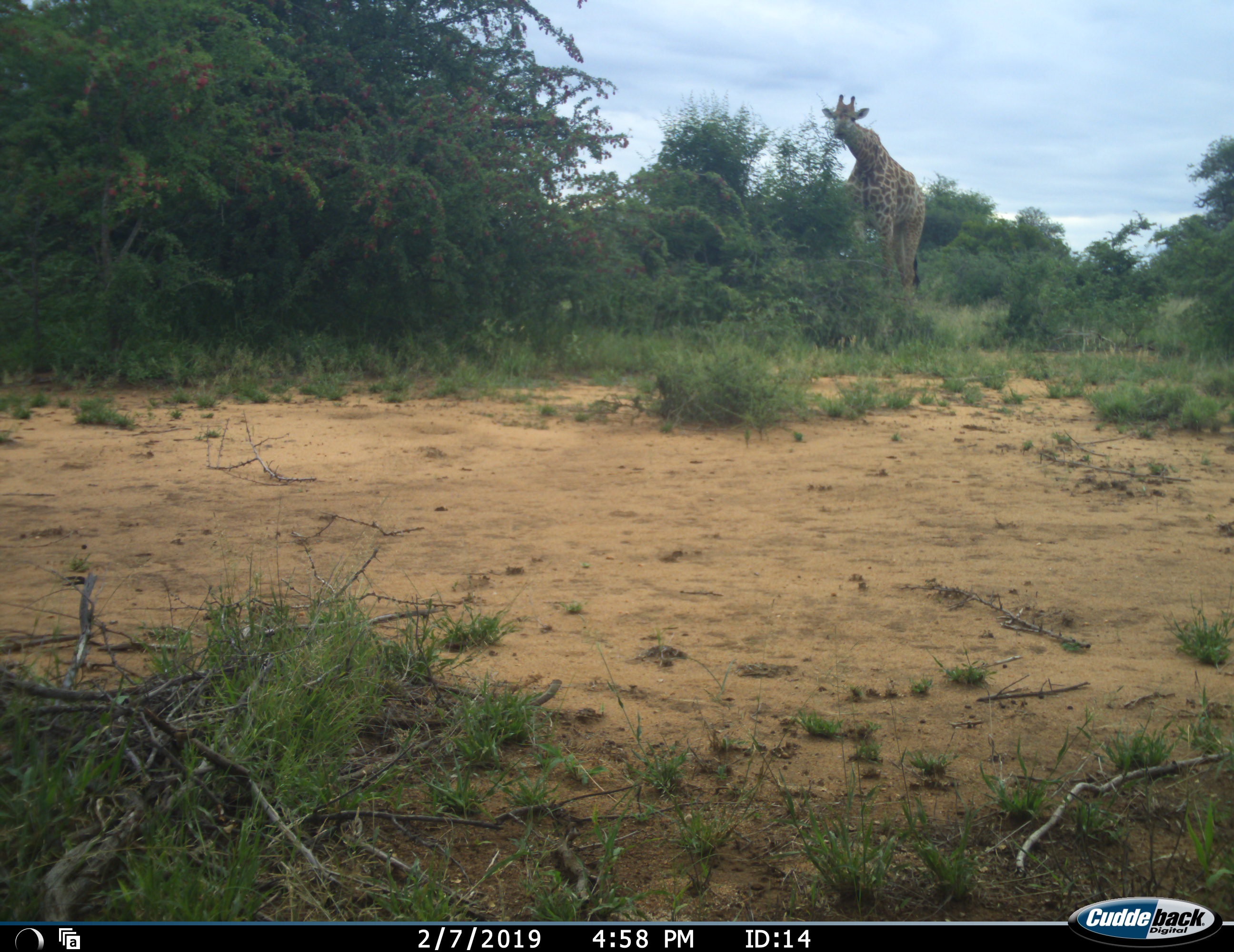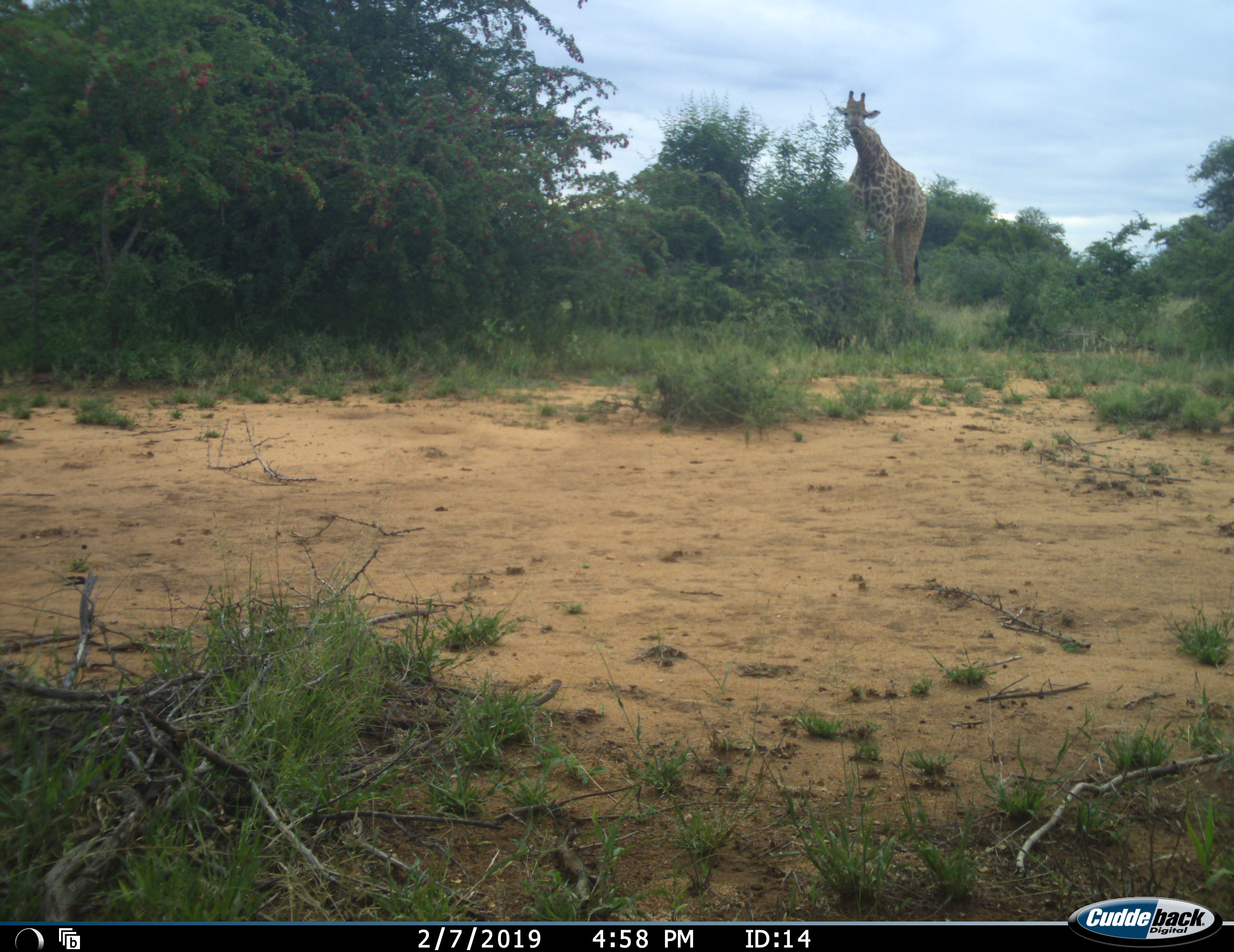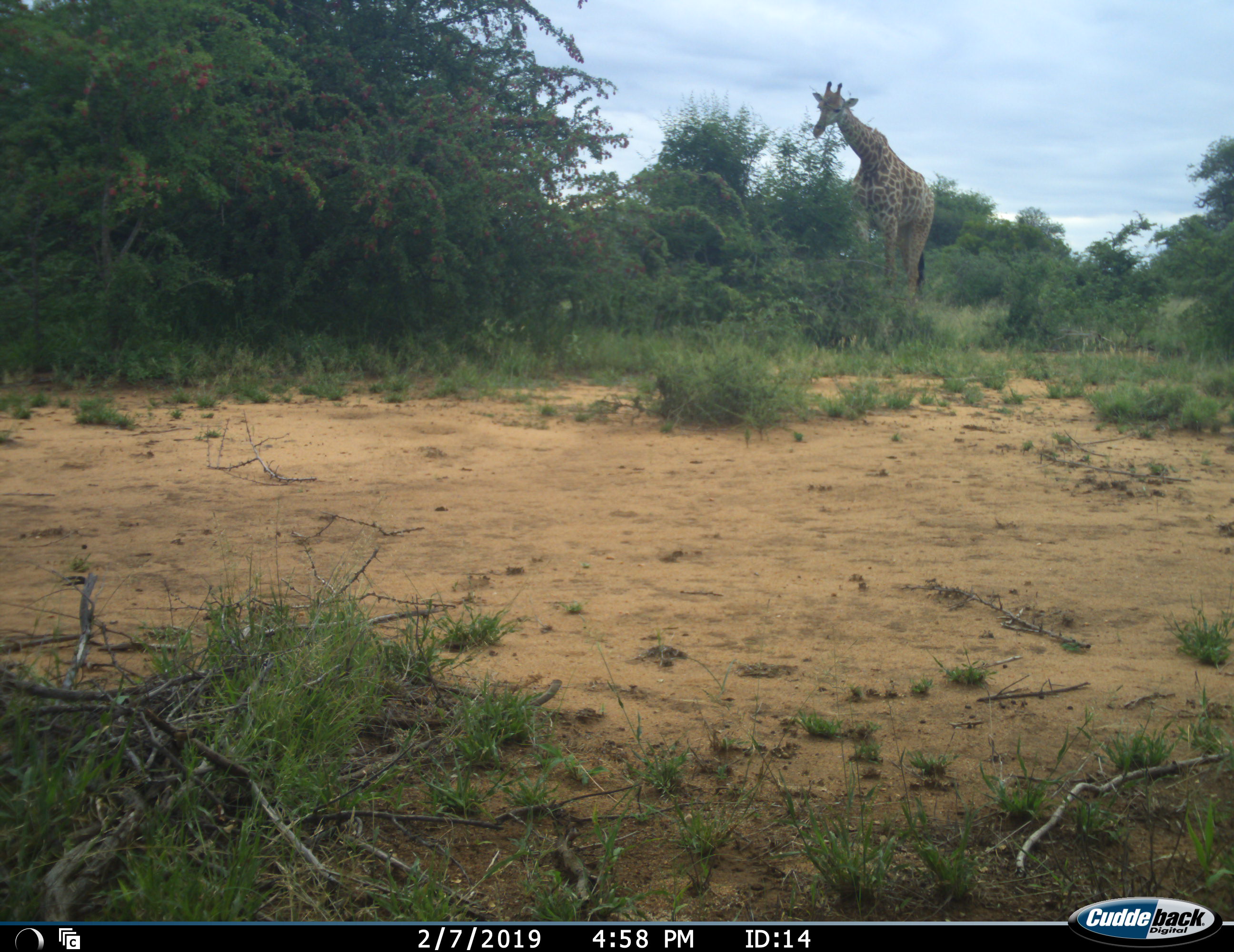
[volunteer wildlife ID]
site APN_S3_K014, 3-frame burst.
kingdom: Animalia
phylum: Chordata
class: Mammalia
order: Artiodactyla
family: Giraffidae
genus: Giraffa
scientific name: Giraffa camelopardalis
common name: giraffe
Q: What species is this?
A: Giraffe (Giraffa camelopardalis).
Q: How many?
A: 1.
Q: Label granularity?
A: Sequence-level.